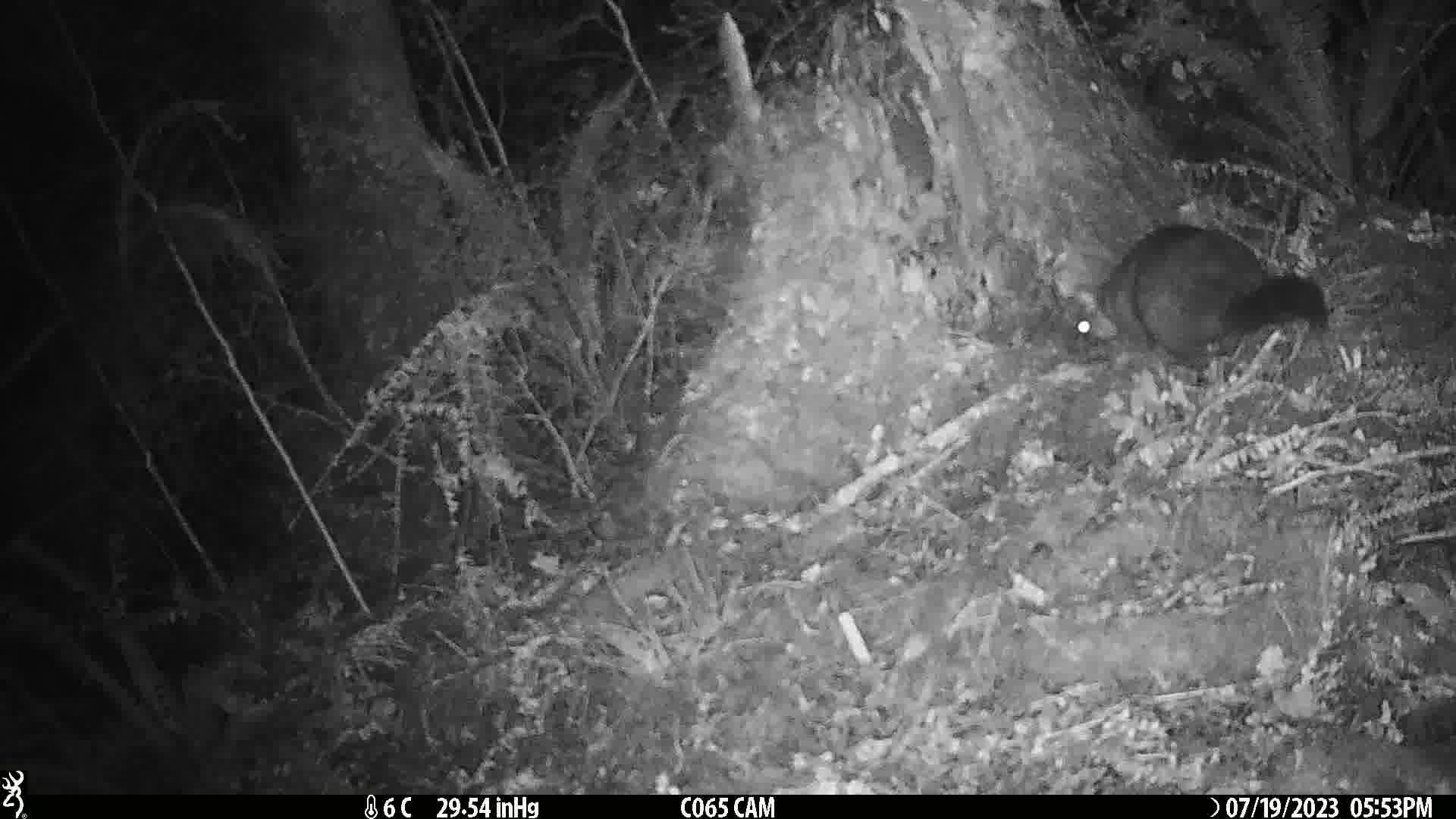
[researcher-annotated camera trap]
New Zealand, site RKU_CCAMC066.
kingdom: Animalia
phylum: Chordata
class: Mammalia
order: Diprotodontia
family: Phalangeridae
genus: Trichosurus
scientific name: Trichosurus vulpecula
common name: common brushtail possum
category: possum